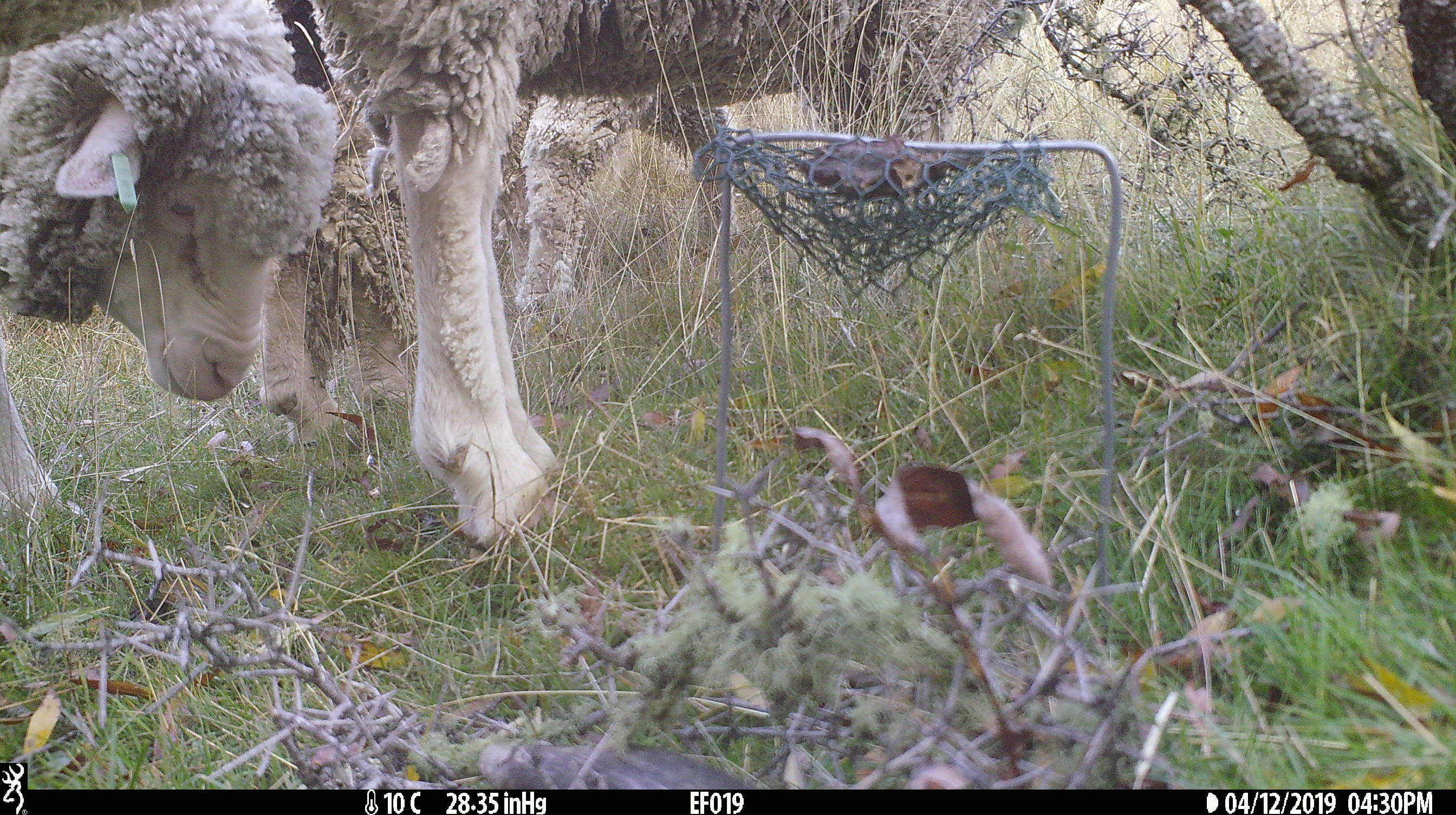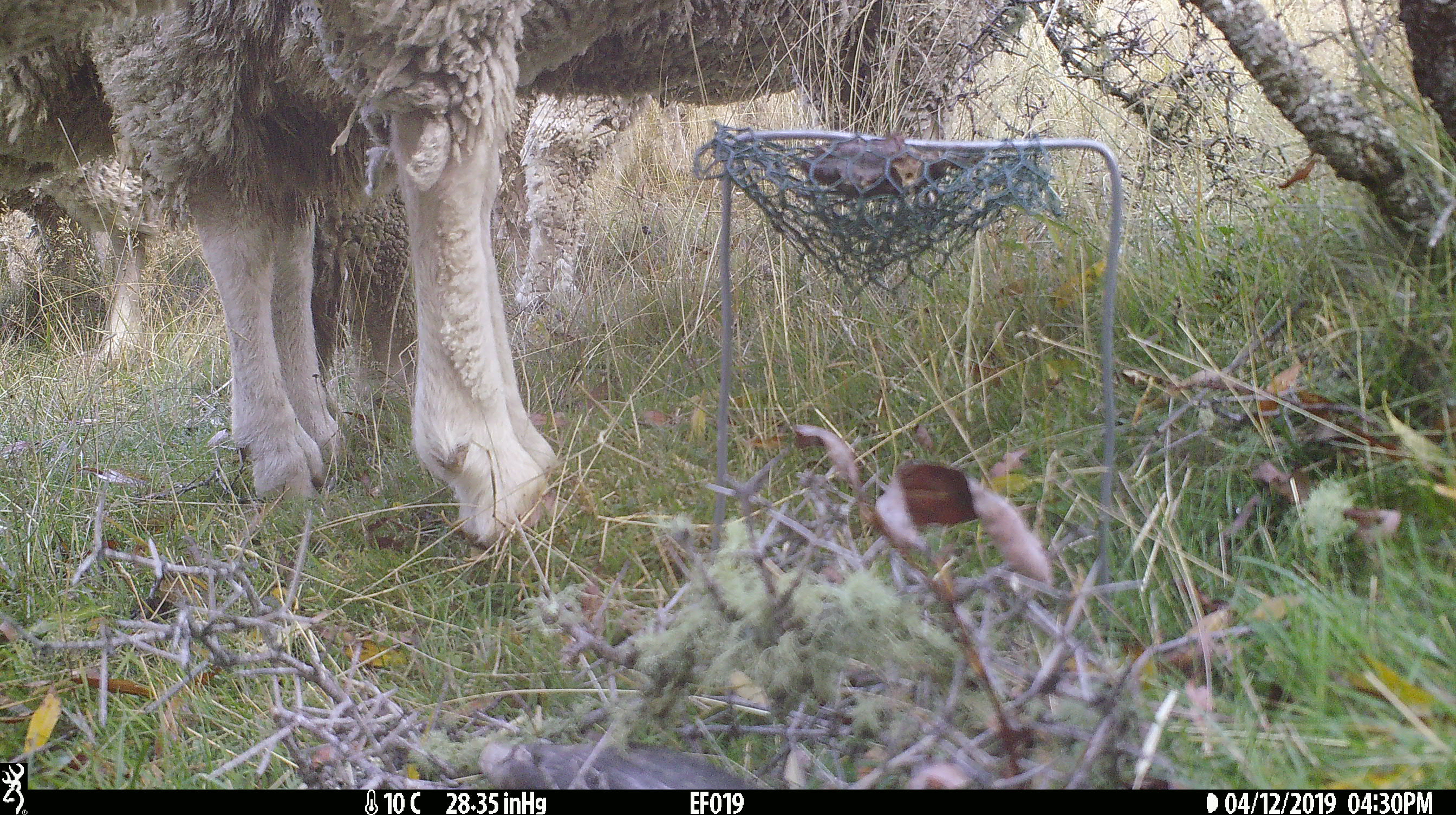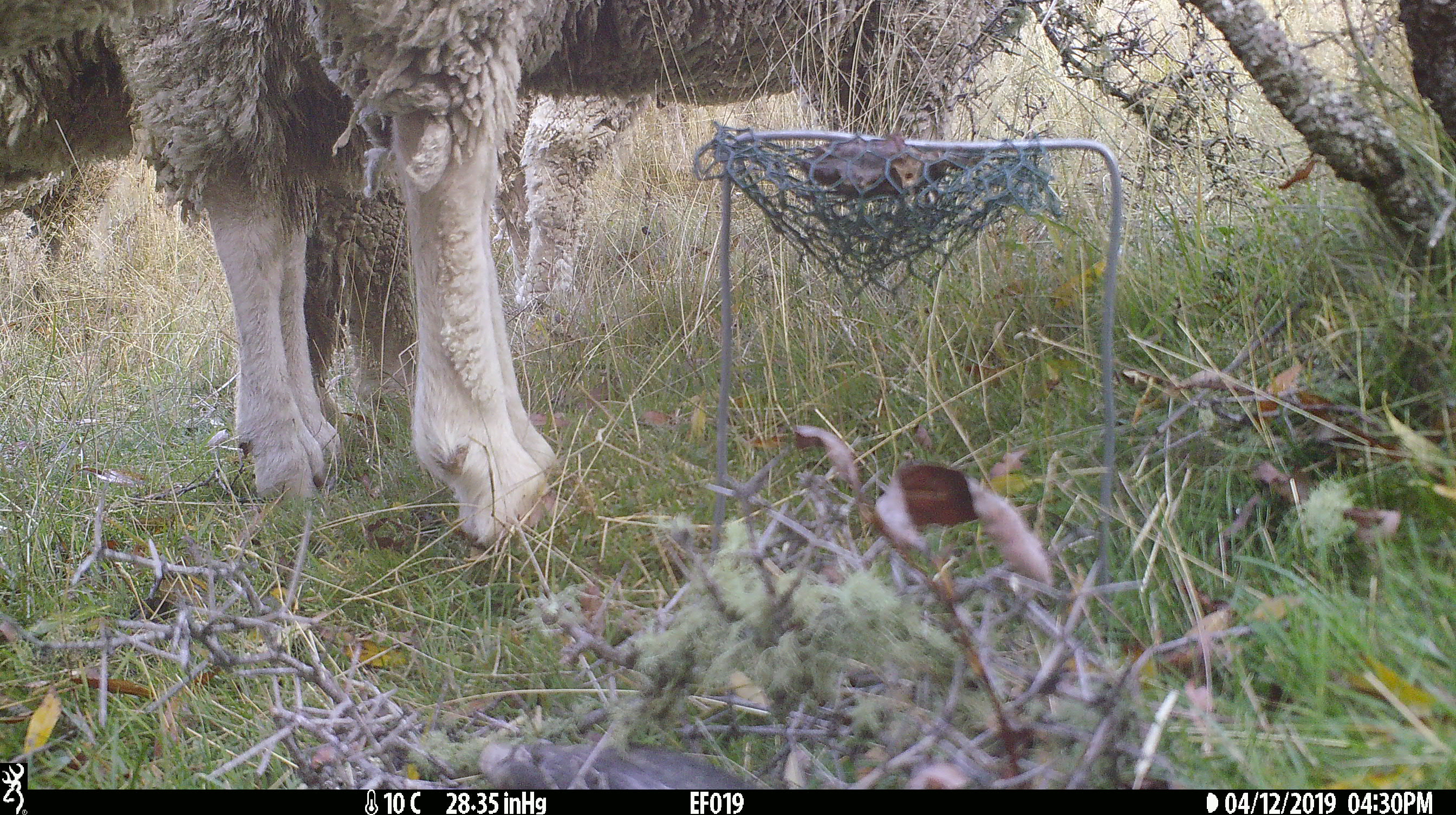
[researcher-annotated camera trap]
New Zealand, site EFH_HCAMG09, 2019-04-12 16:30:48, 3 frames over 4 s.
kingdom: Animalia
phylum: Chordata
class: Mammalia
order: Artiodactyla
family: Bovidae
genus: Ovis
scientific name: Ovis aries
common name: domestic sheep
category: sheep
Sheep (domestic sheep) (Ovis aries).